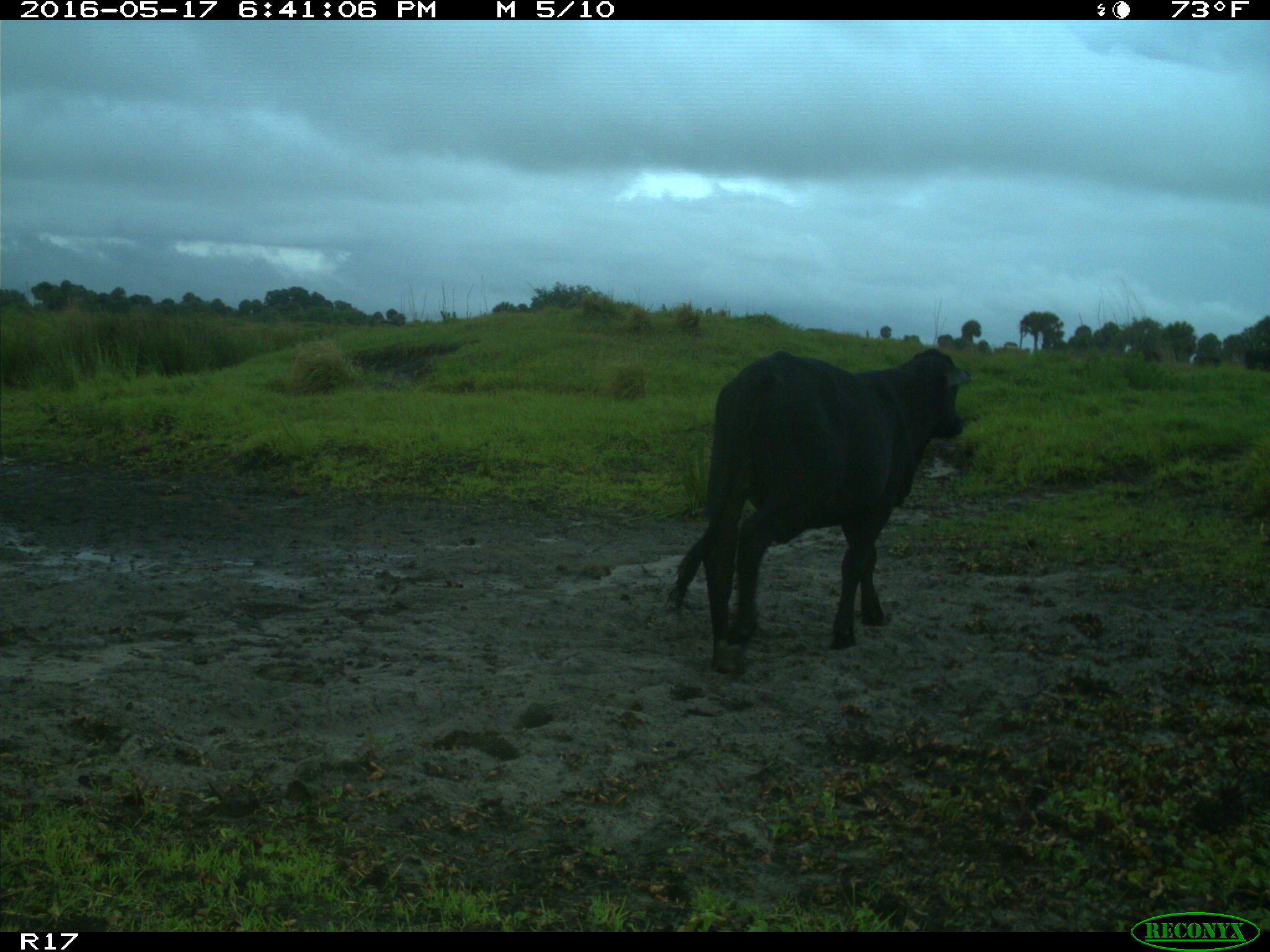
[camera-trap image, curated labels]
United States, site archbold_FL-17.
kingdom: Animalia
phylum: Chordata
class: Mammalia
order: Artiodactyla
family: Bovidae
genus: Bos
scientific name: Bos taurus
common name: domestic cow